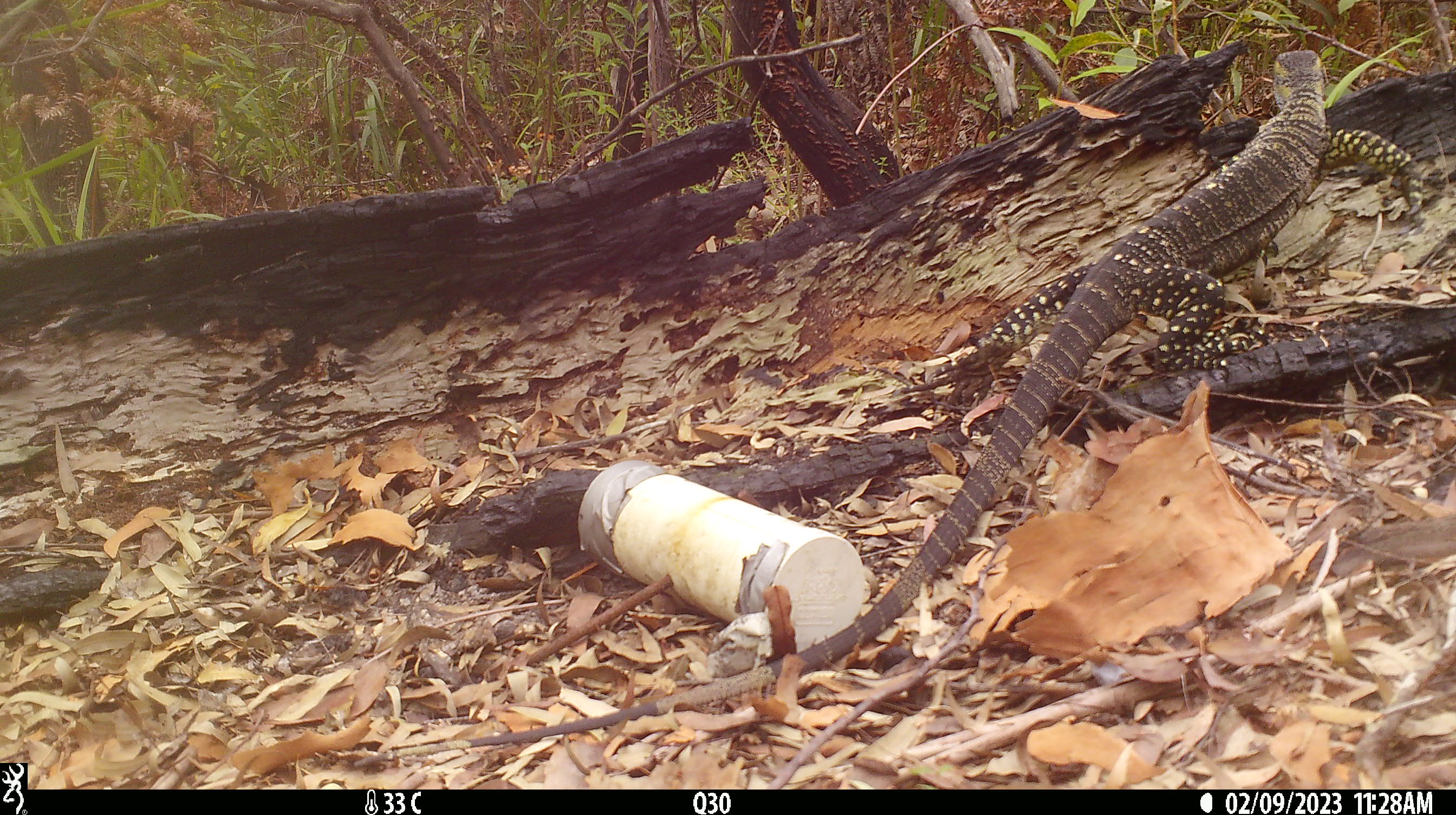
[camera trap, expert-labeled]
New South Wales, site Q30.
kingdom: Animalia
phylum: Chordata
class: Reptilia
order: Squamata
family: Varanidae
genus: Varanus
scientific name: Varanus varius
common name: lace monitor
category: goanna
Goanna (lace monitor) (Varanus varius).